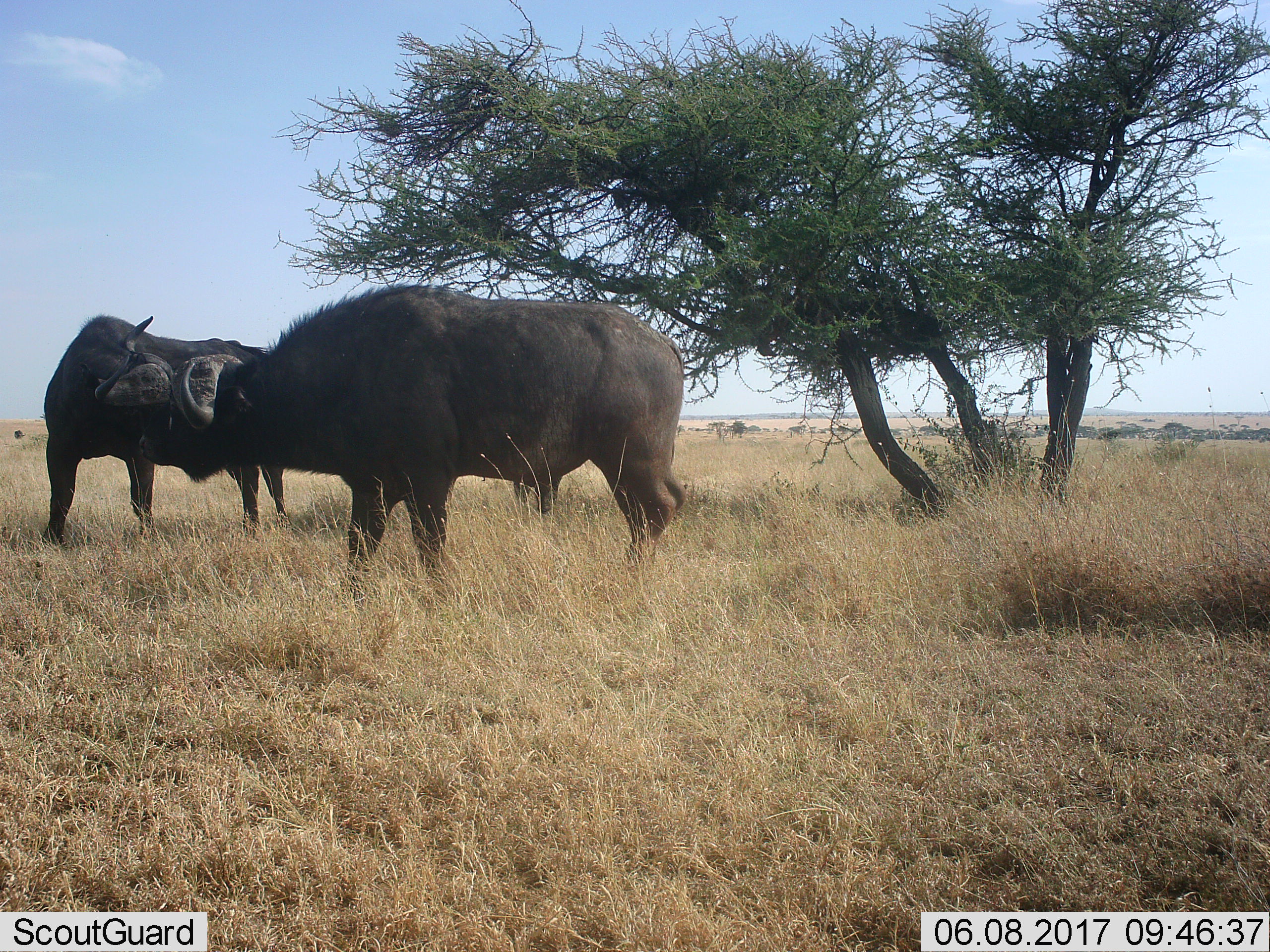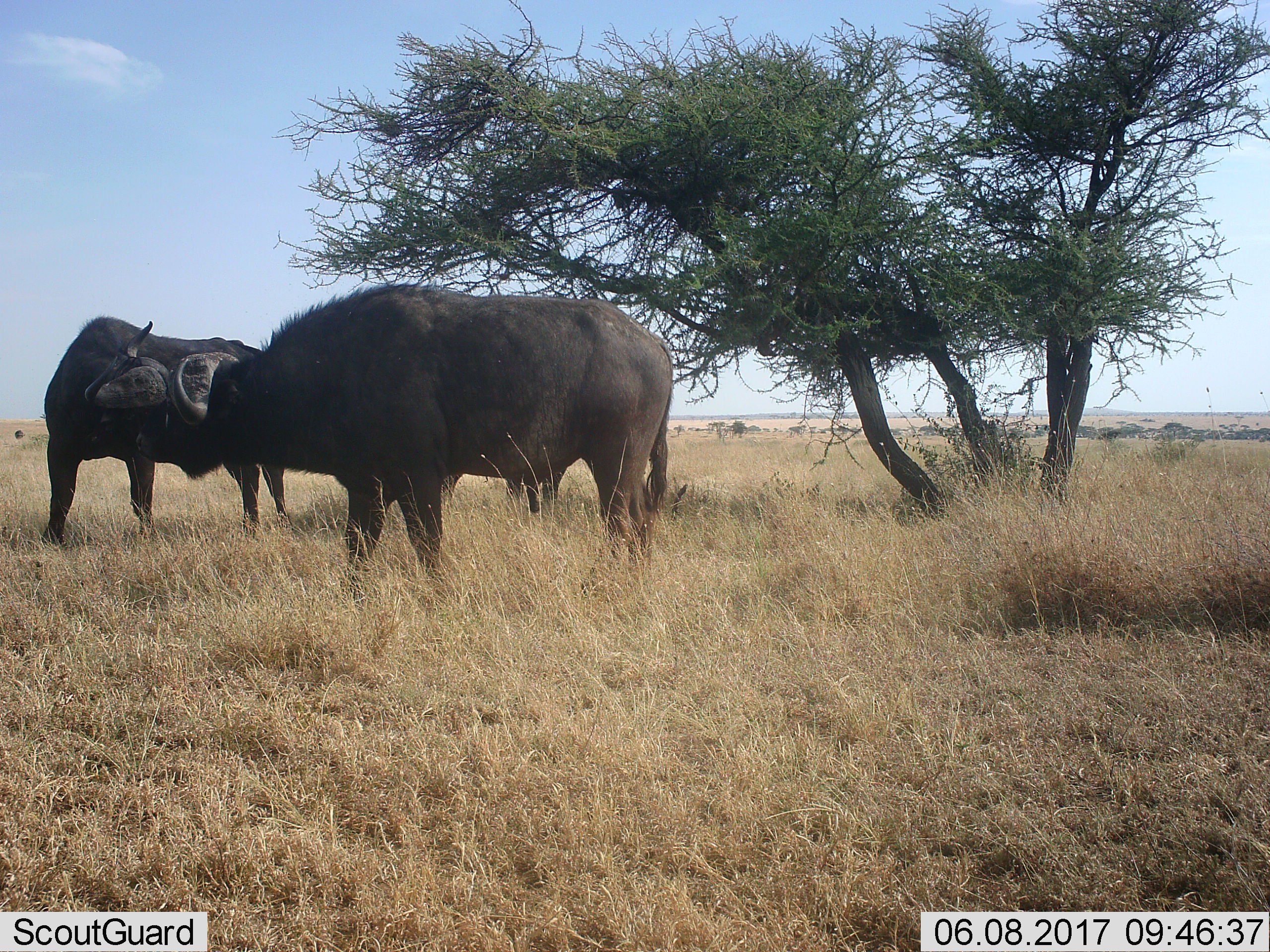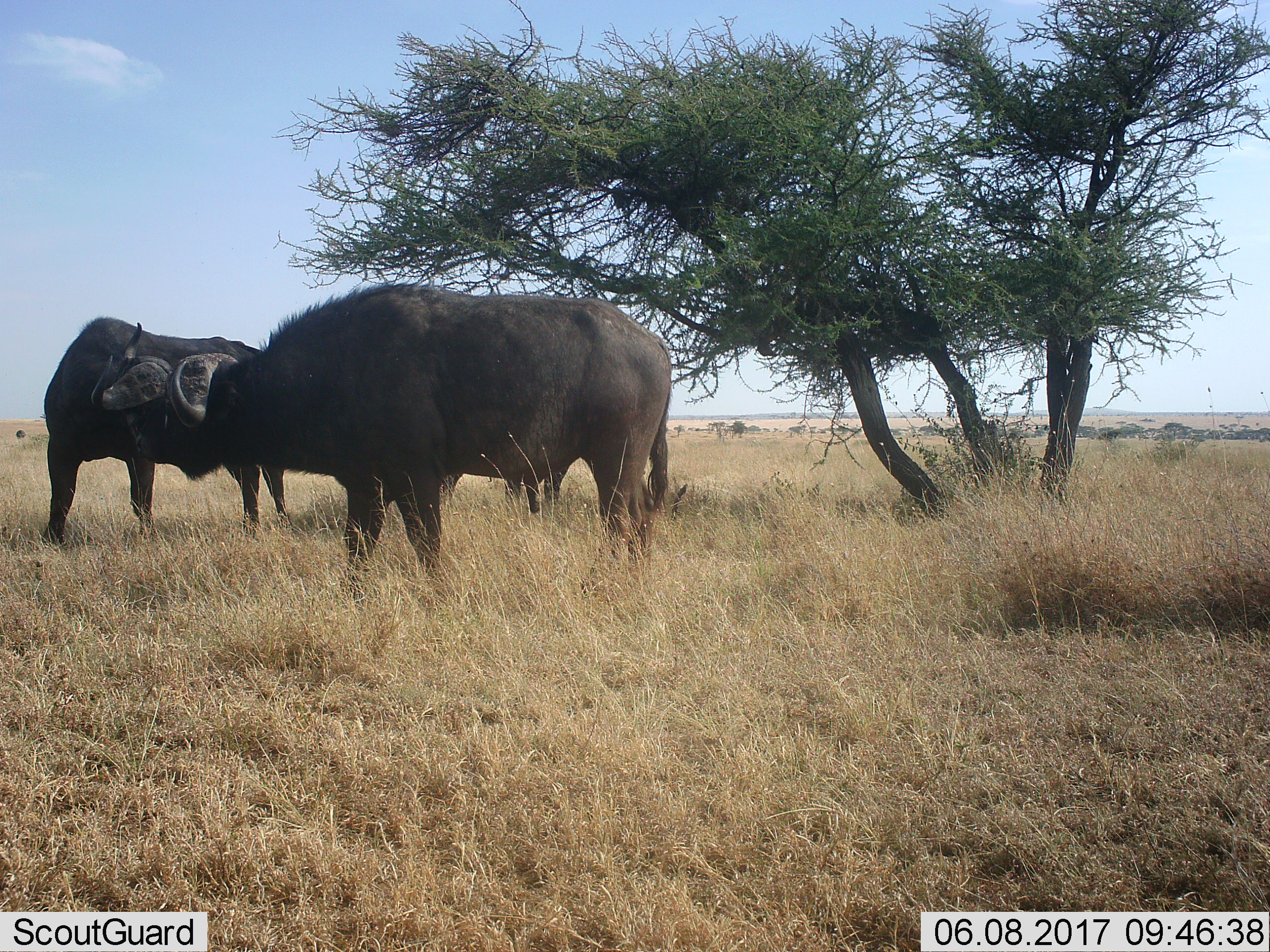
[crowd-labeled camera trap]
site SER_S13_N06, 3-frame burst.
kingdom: Animalia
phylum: Chordata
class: Mammalia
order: Artiodactyla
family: Bovidae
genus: Syncerus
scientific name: Syncerus caffer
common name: african buffalo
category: buffalo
Buffalo (african buffalo) (Syncerus caffer), count 2. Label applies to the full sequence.